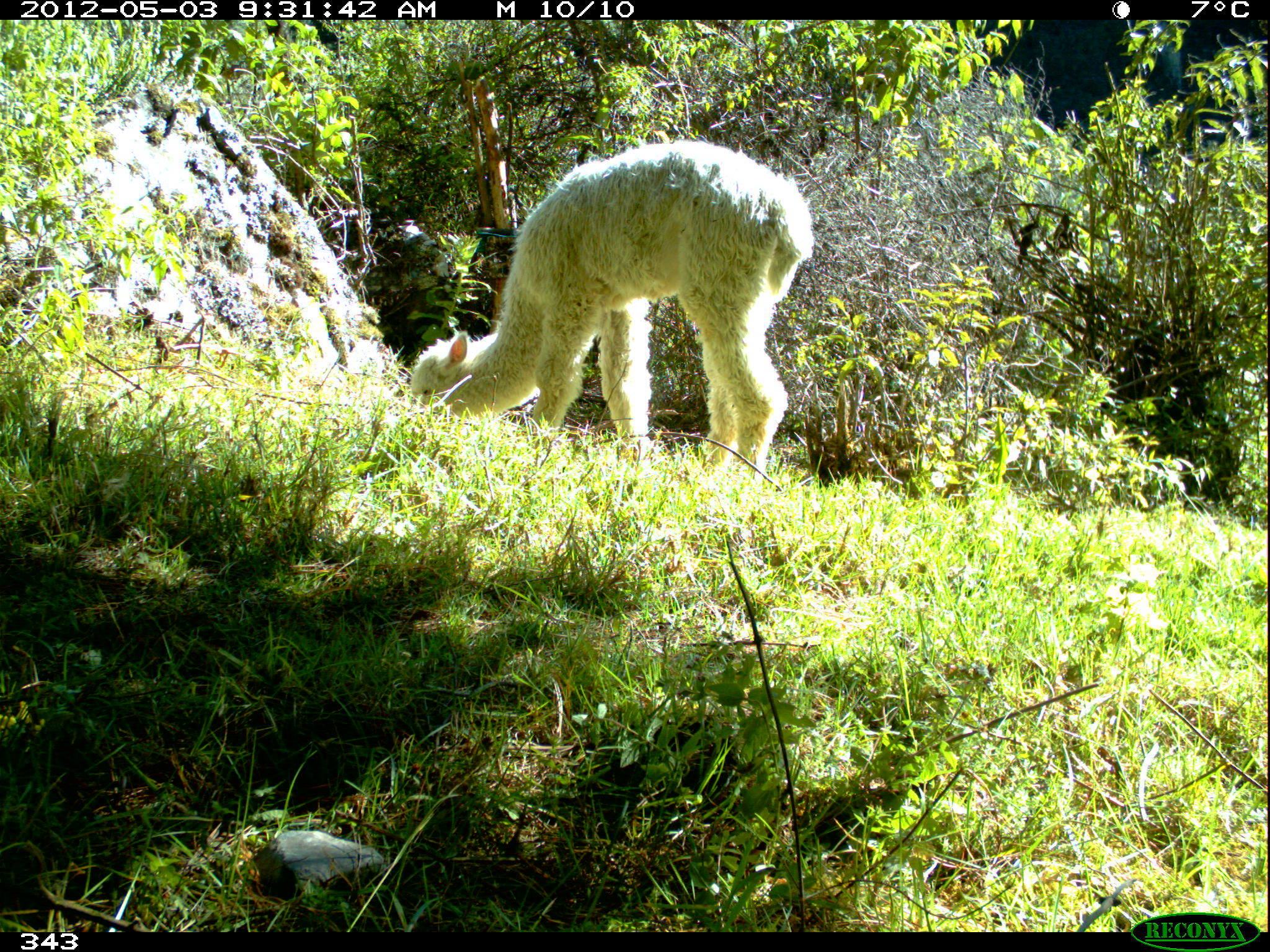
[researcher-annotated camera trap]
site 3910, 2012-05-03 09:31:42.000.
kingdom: Animalia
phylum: Chordata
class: Mammalia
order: Artiodactyla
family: Camelidae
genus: Vicugna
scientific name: Vicugna pacos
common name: alpaca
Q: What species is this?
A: Vicugna pacos (alpaca).